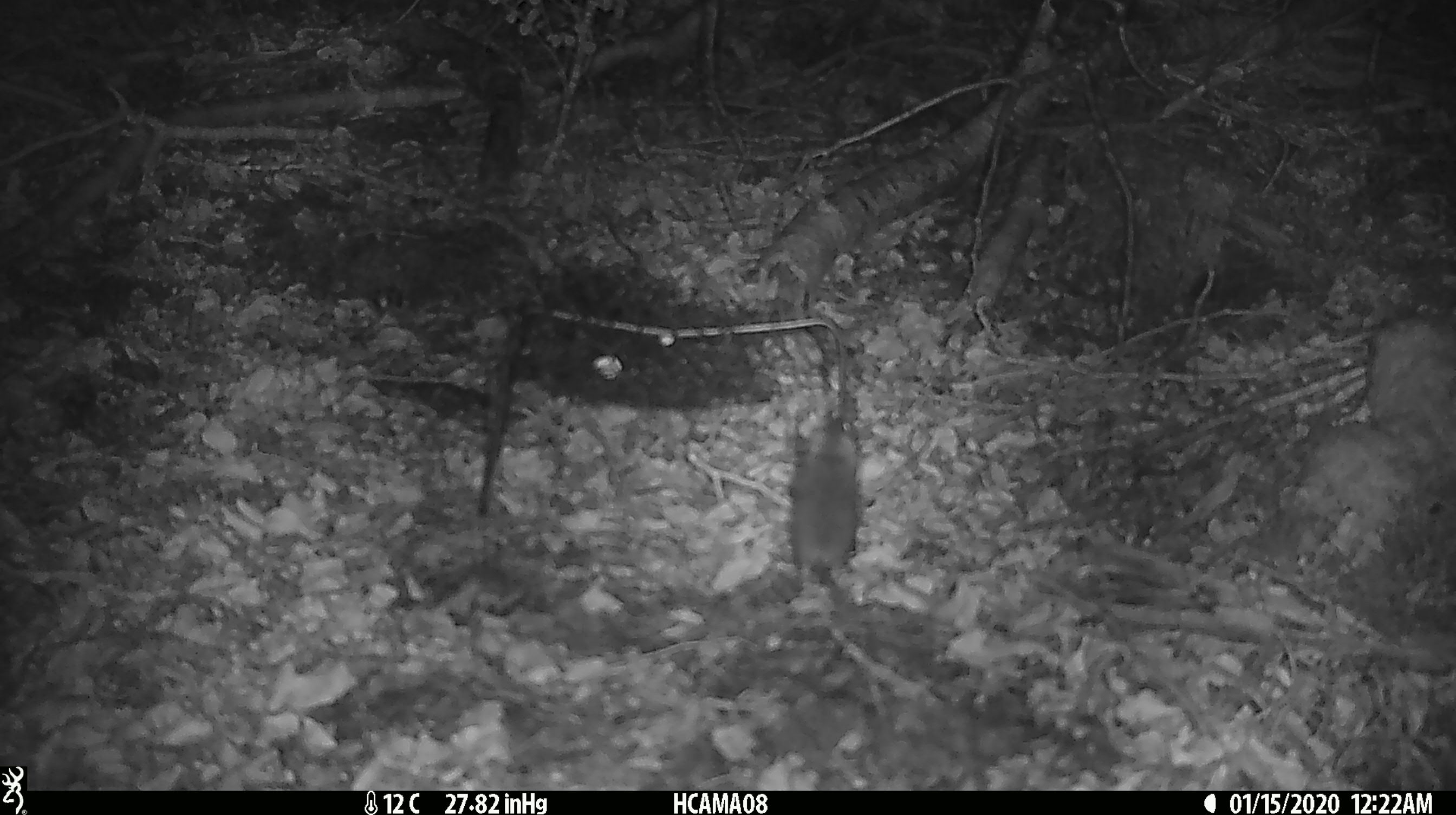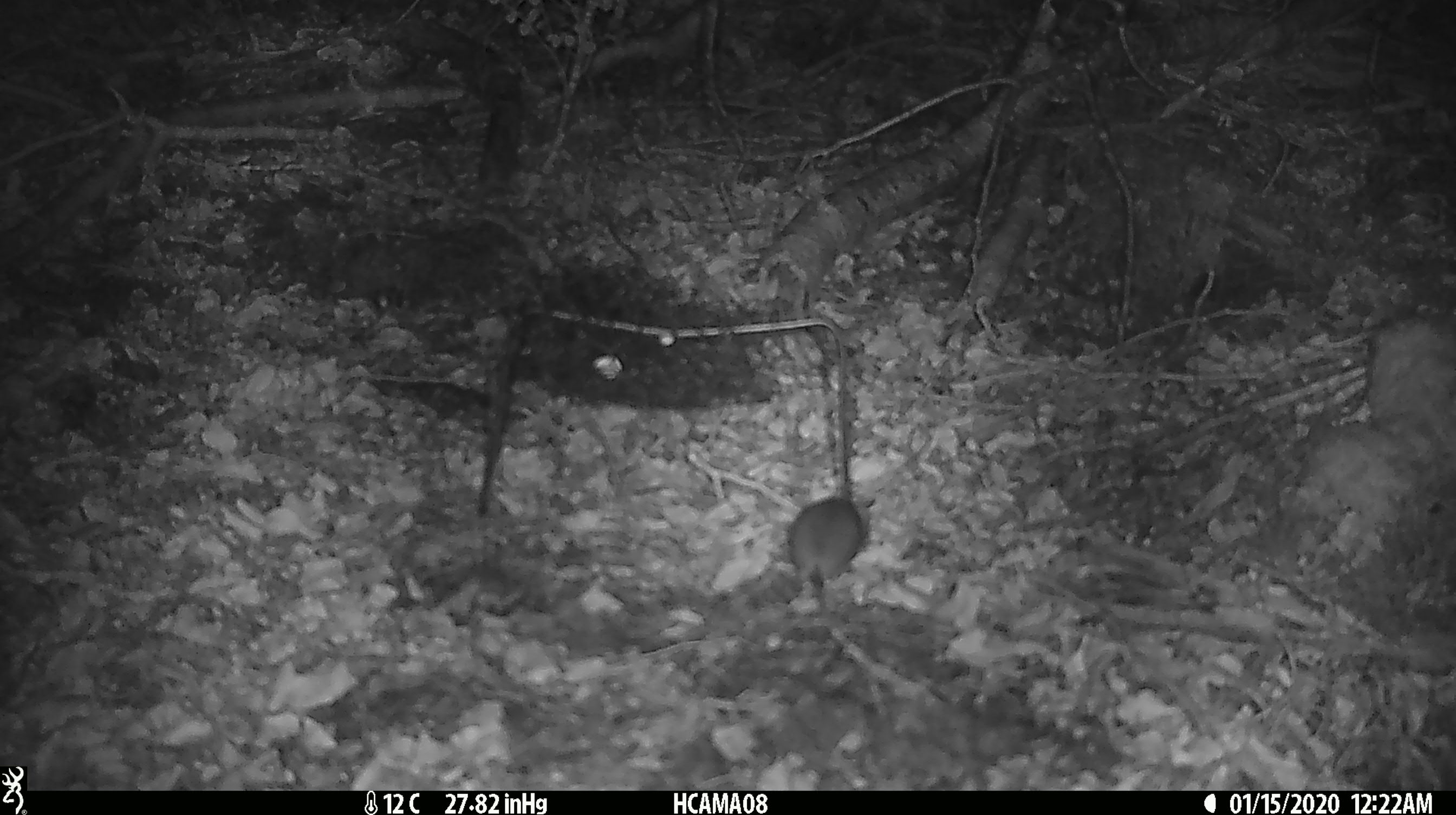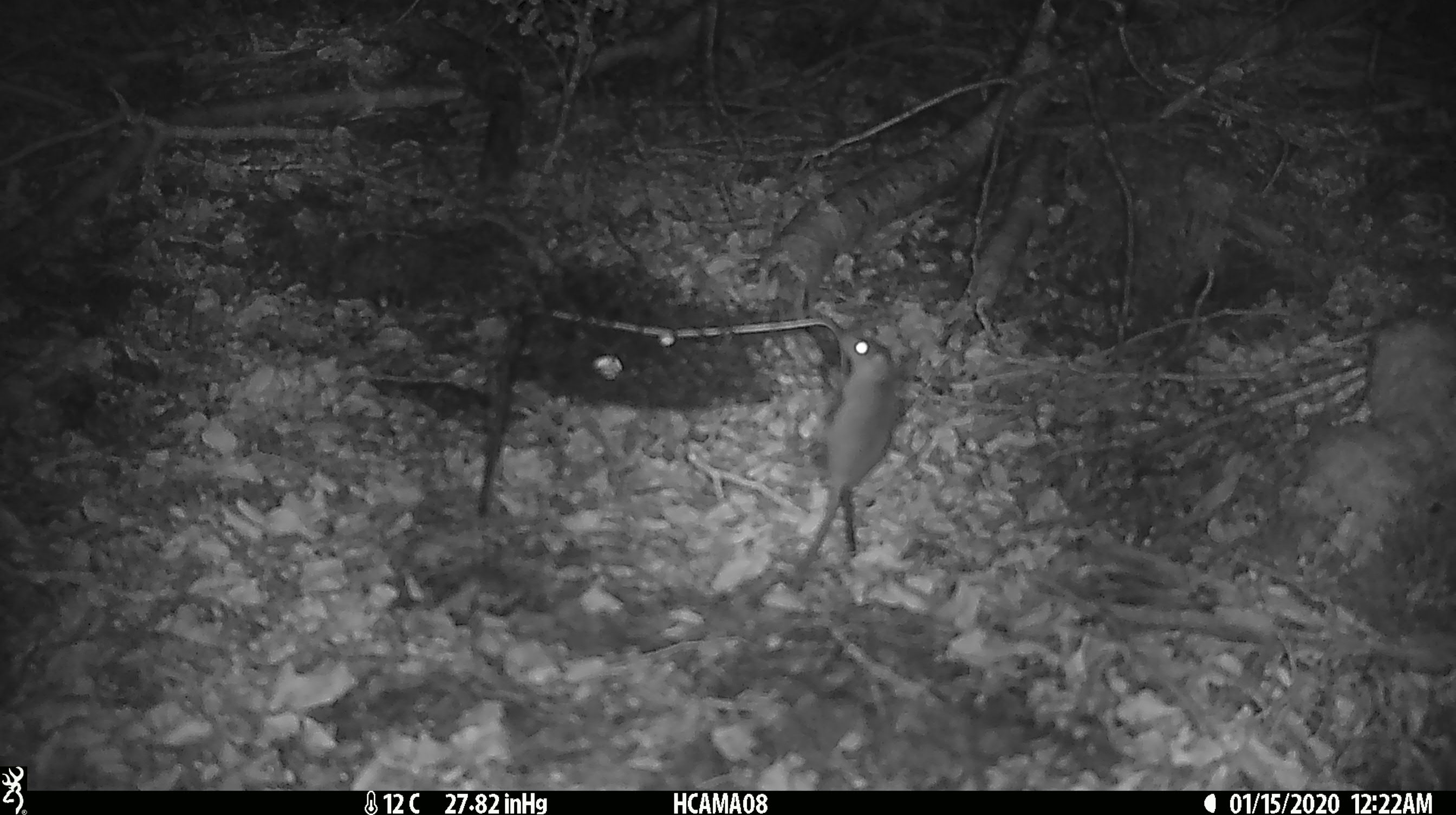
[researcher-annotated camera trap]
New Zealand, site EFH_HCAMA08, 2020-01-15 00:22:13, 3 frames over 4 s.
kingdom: Animalia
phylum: Chordata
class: Mammalia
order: Rodentia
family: Muridae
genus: Mus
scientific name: Mus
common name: mouse